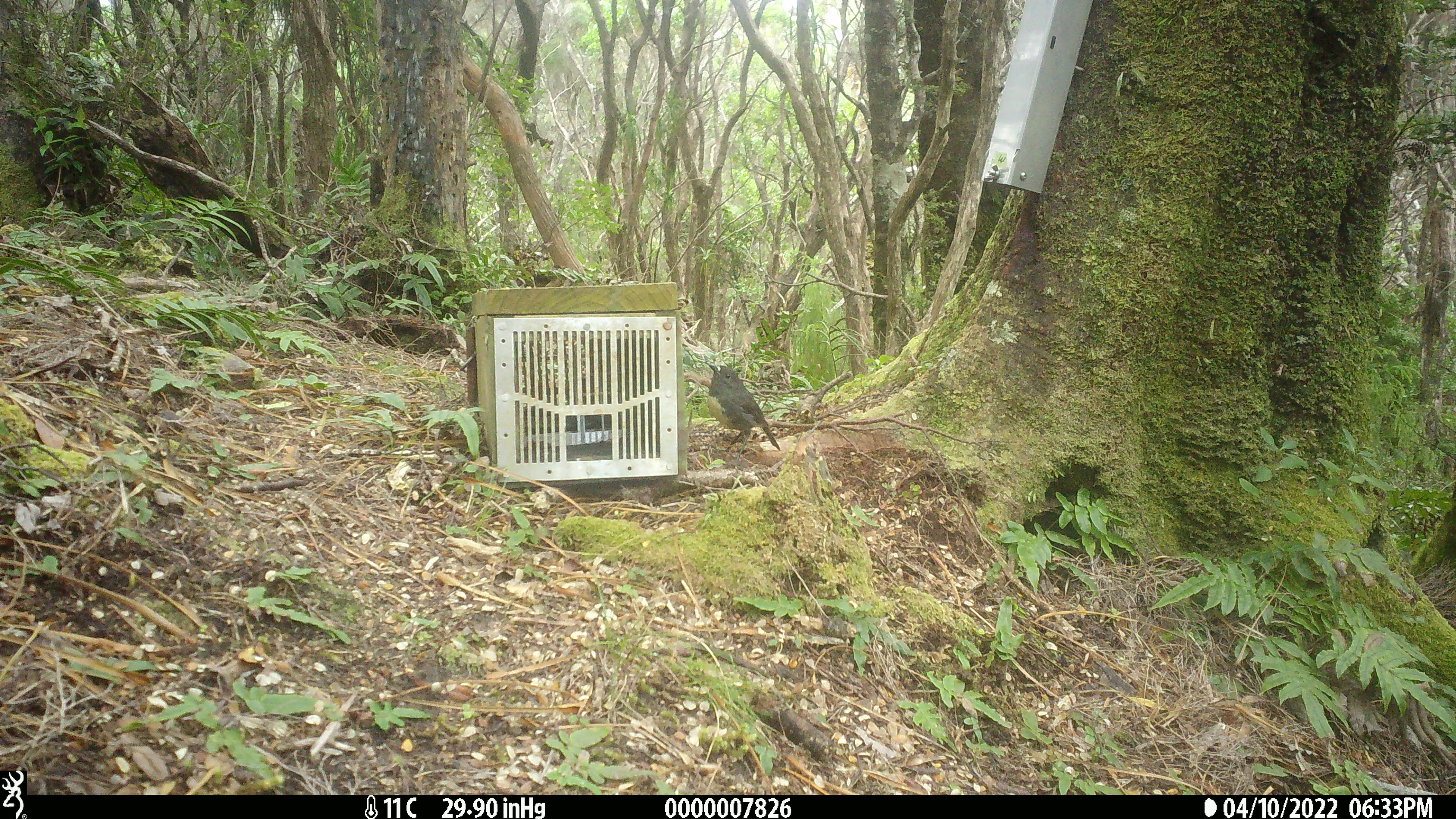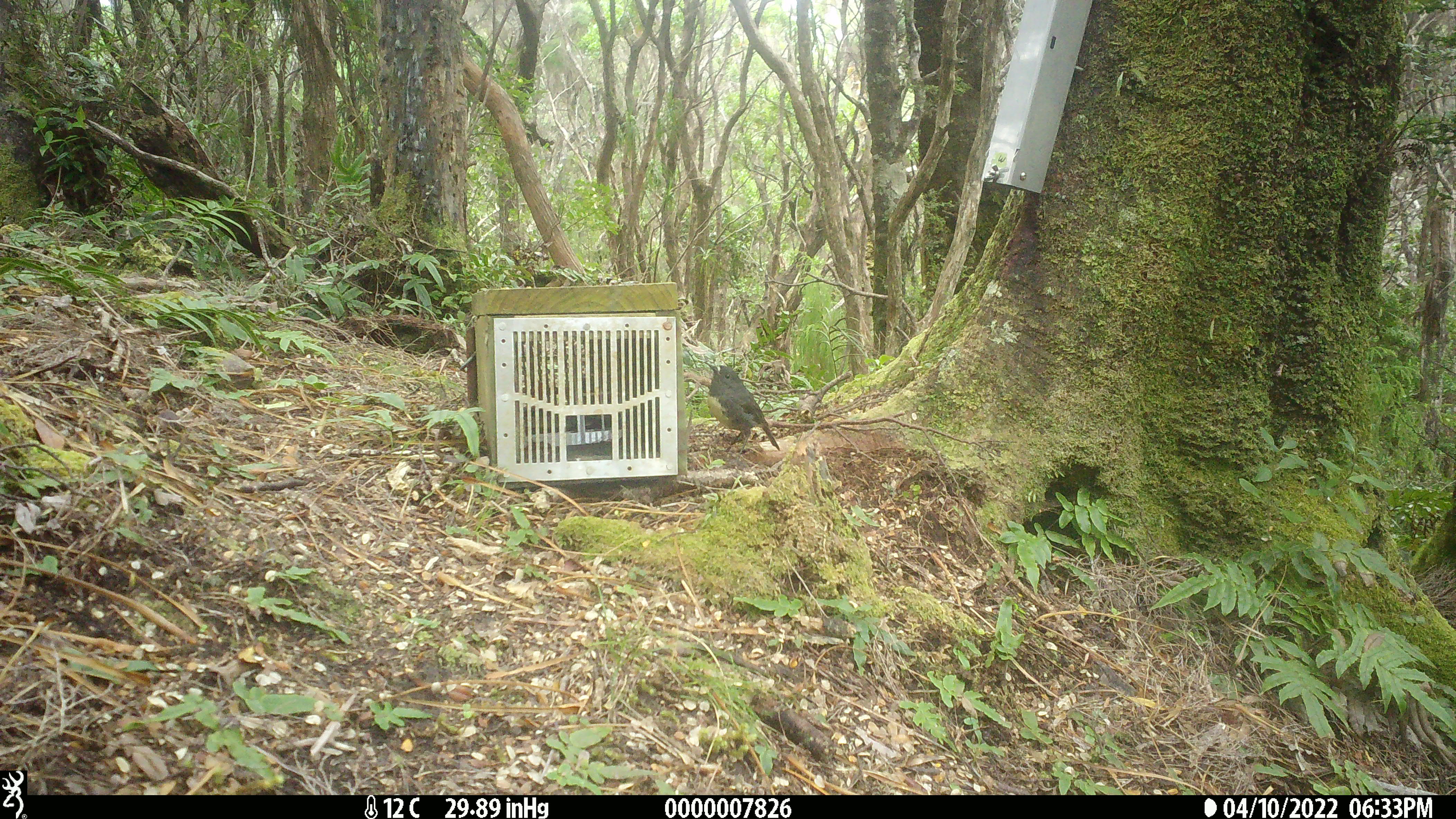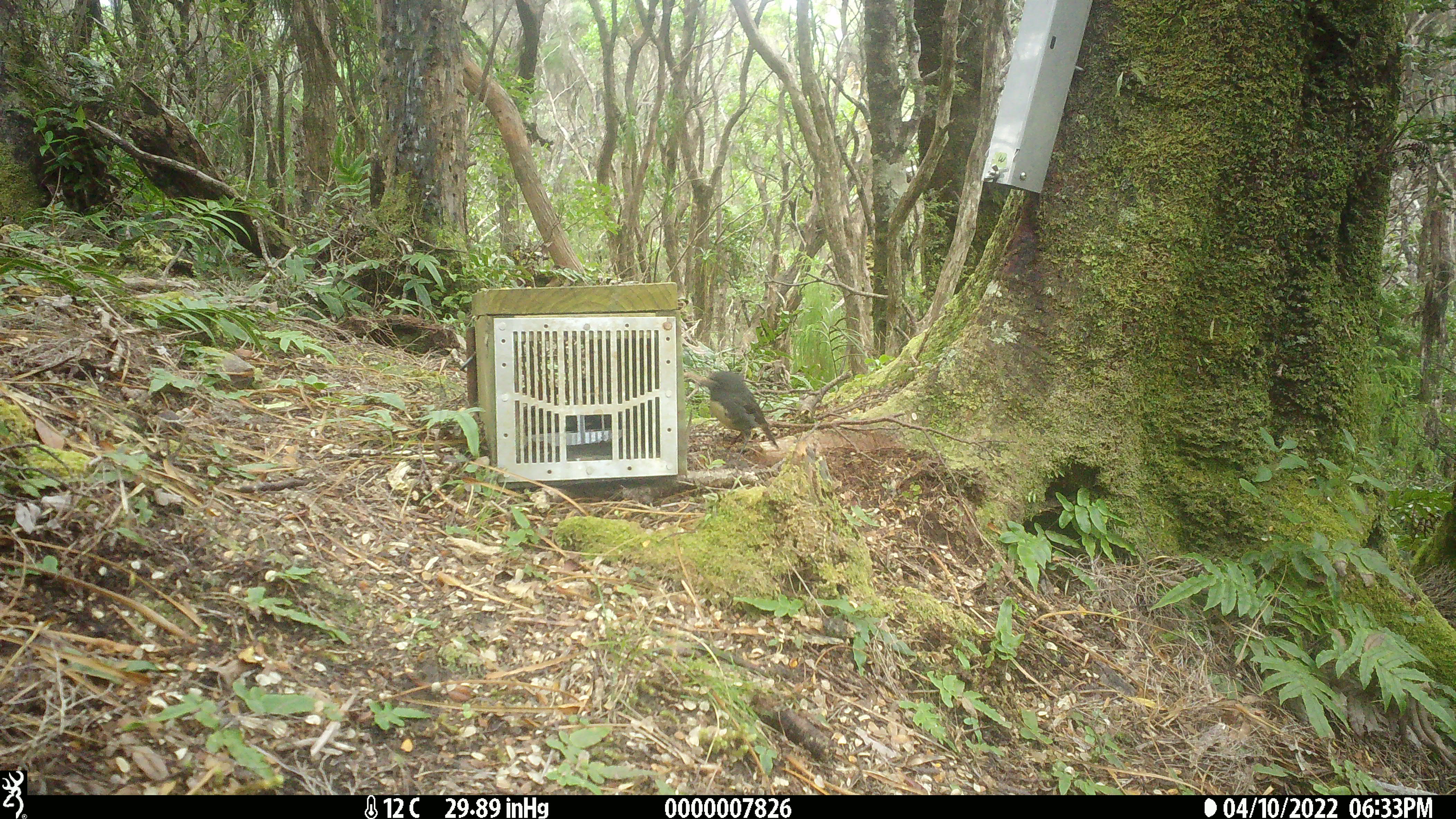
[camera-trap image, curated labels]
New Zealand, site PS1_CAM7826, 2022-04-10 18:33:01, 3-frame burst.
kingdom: Animalia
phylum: Chordata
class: Aves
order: Passeriformes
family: Petroicidae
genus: Petroica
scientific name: Petroica australis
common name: new zealand robin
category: robin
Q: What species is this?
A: Robin (new zealand robin) (Petroica australis).